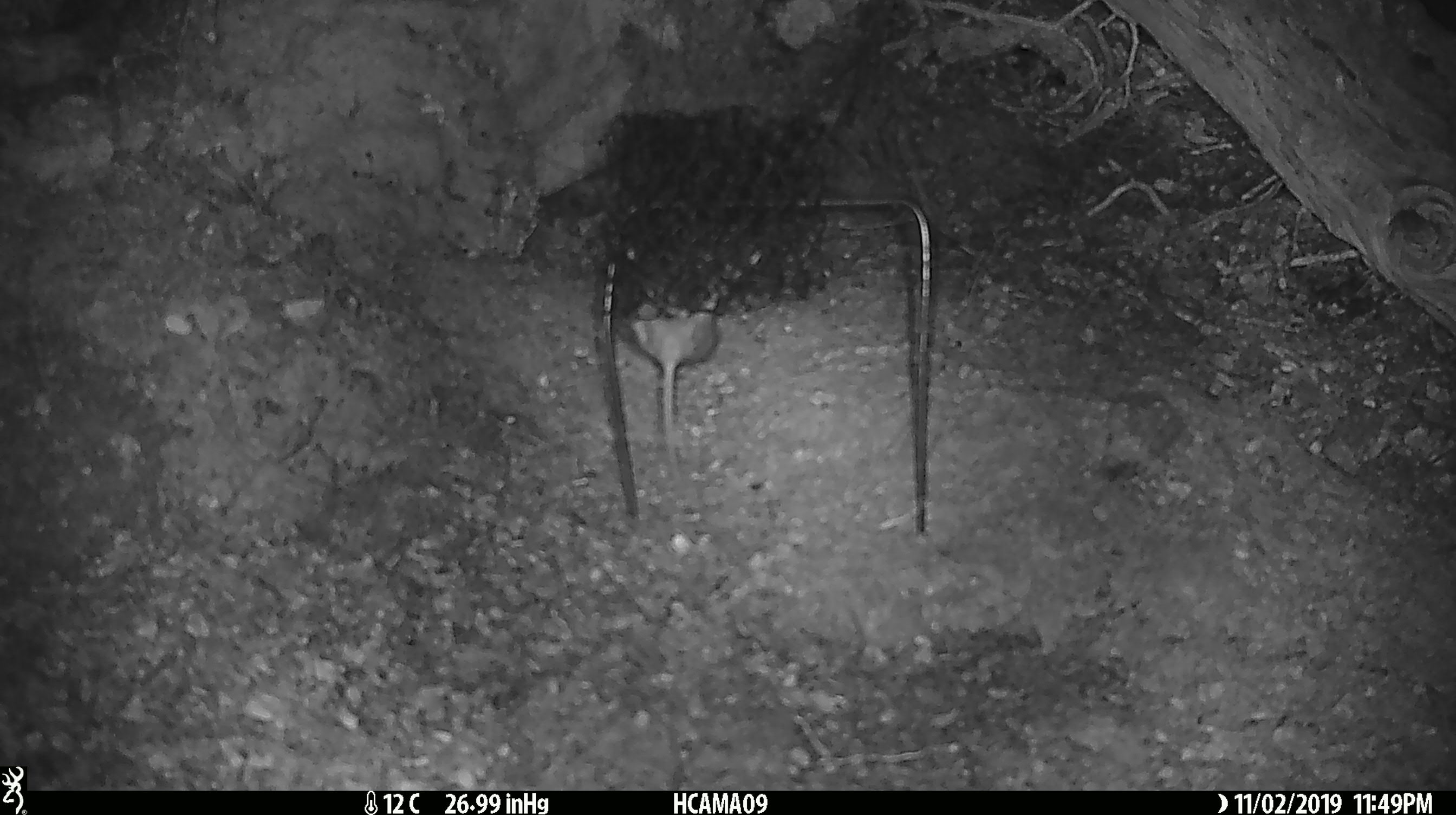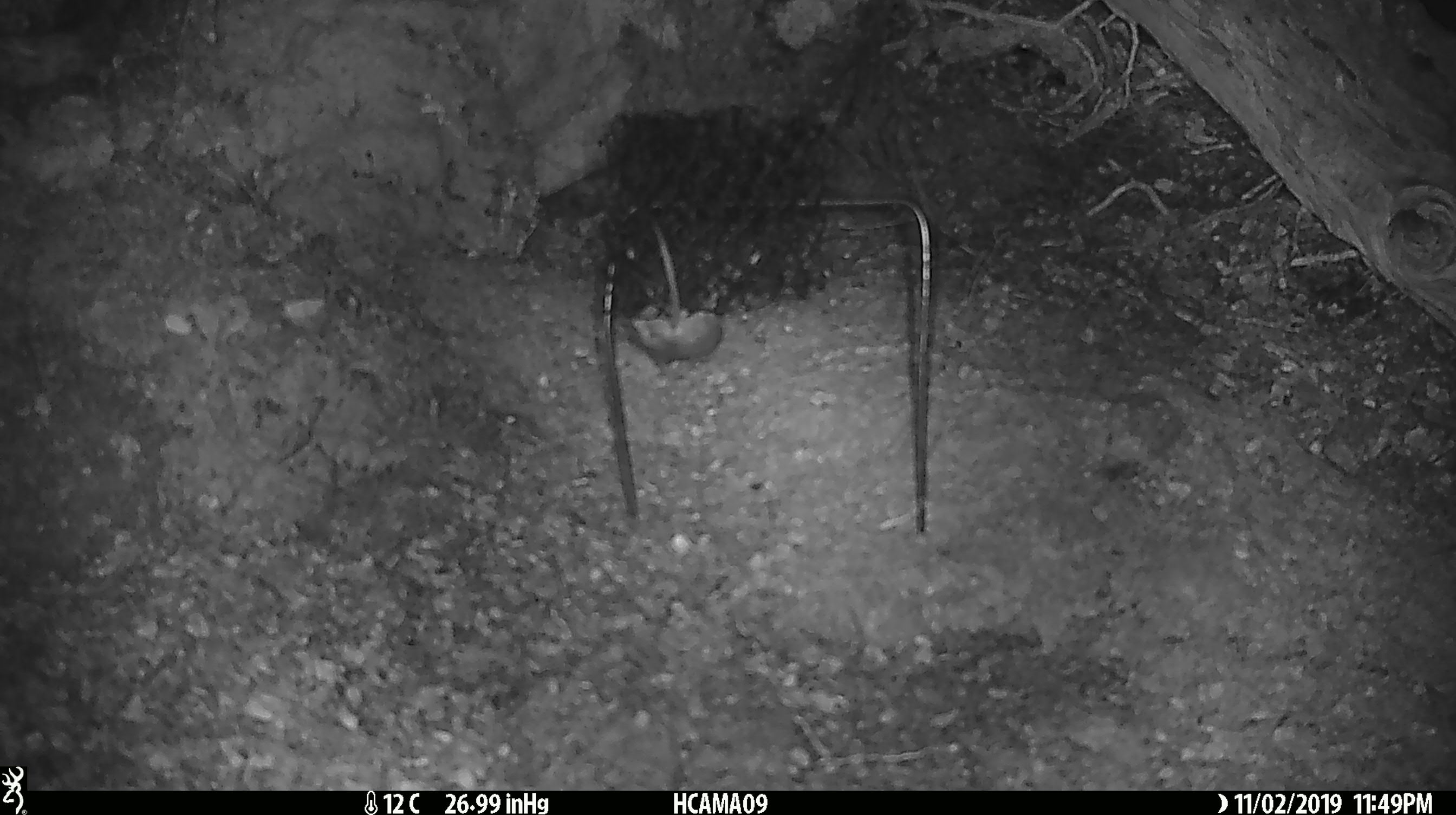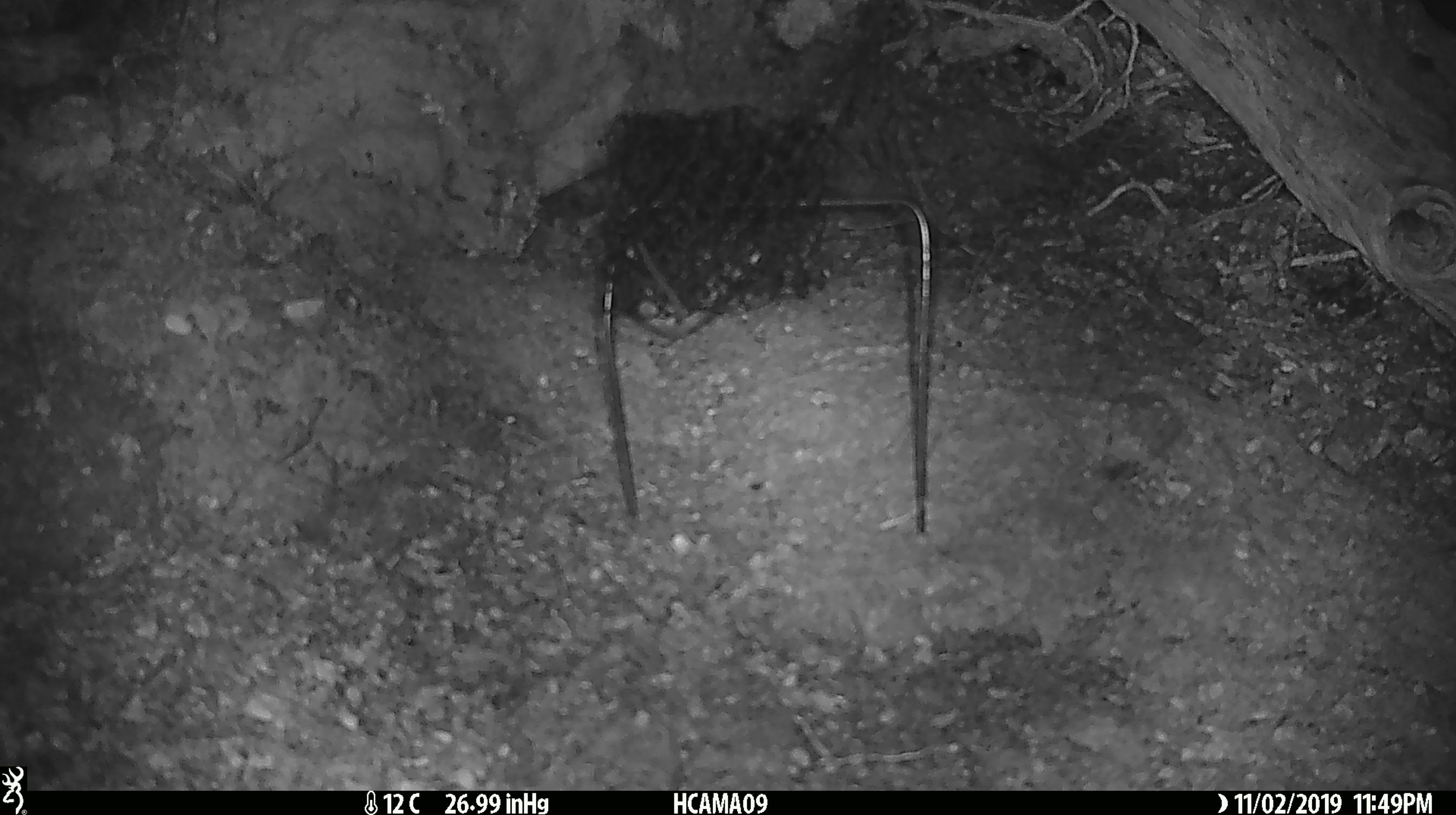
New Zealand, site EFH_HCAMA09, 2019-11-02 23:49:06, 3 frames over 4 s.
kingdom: Animalia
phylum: Chordata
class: Mammalia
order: Rodentia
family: Muridae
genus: Mus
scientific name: Mus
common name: mouse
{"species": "mouse (Mus)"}